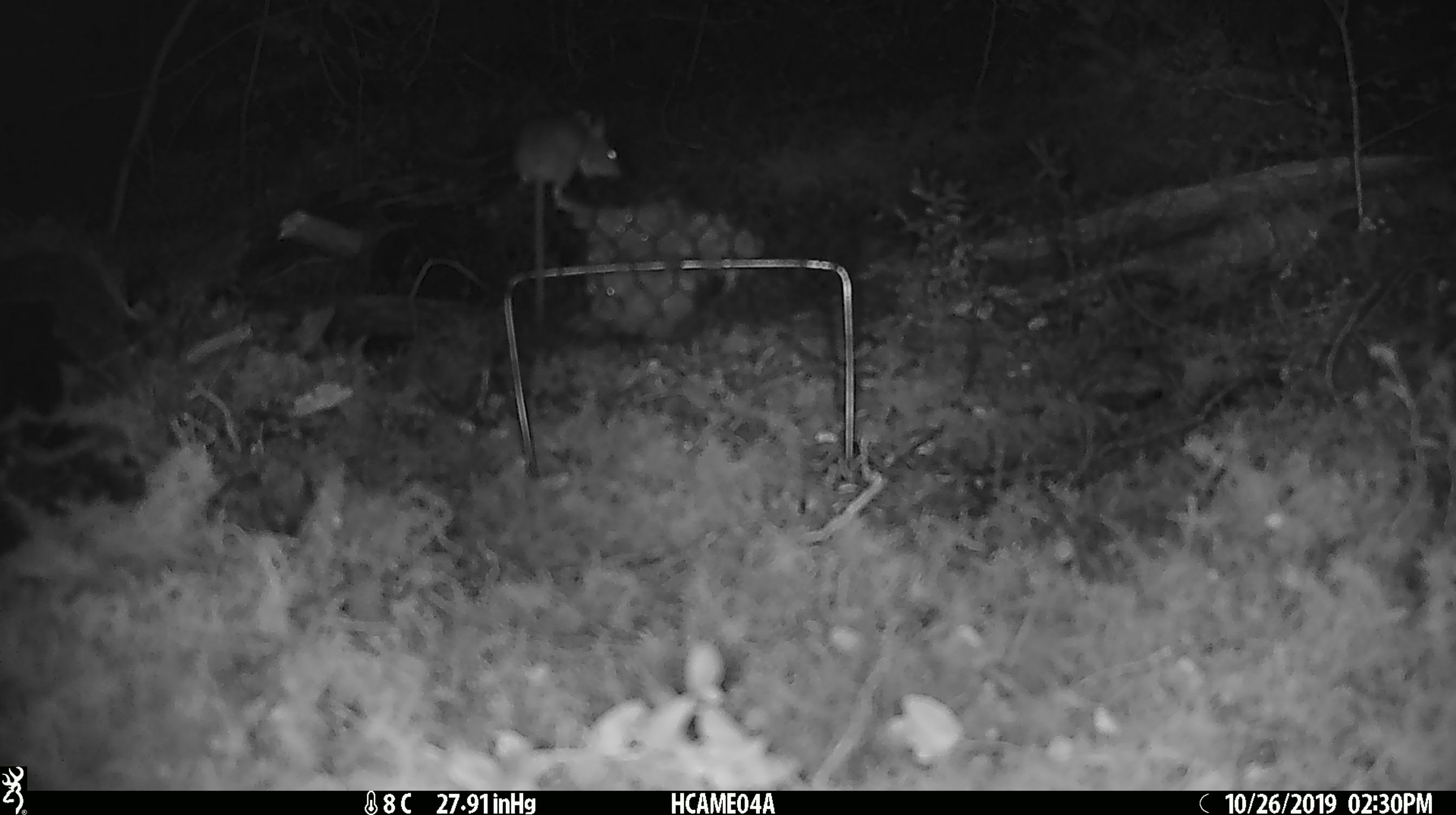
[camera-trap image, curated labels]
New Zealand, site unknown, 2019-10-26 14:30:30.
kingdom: Animalia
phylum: Chordata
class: Mammalia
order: Rodentia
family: Muridae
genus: Mus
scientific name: Mus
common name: mouse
Mouse (Mus).